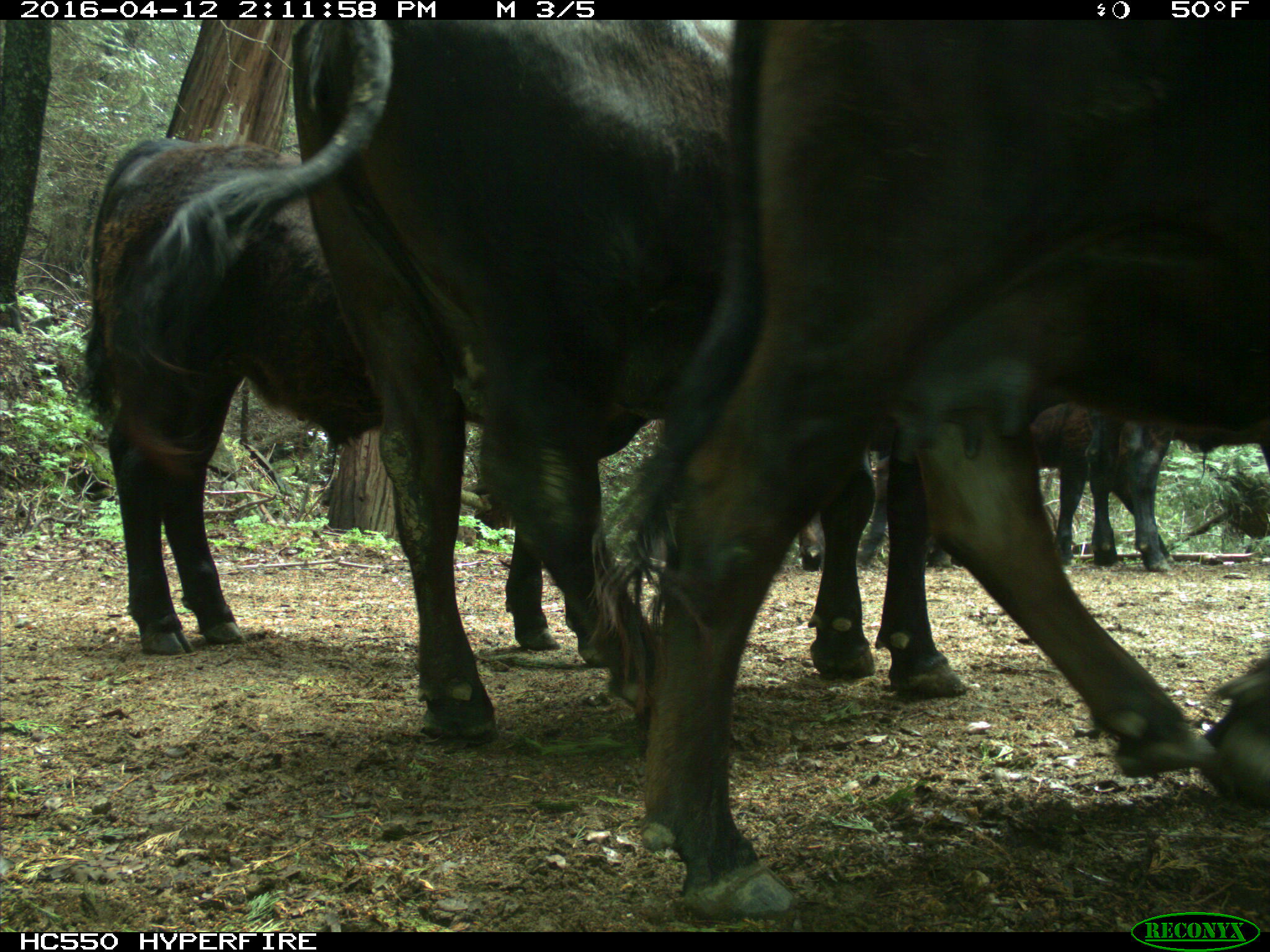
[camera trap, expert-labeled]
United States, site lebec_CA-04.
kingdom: Animalia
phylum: Chordata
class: Mammalia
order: Artiodactyla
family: Bovidae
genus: Bos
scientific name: Bos taurus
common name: domestic cow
Bos taurus (domestic cow).